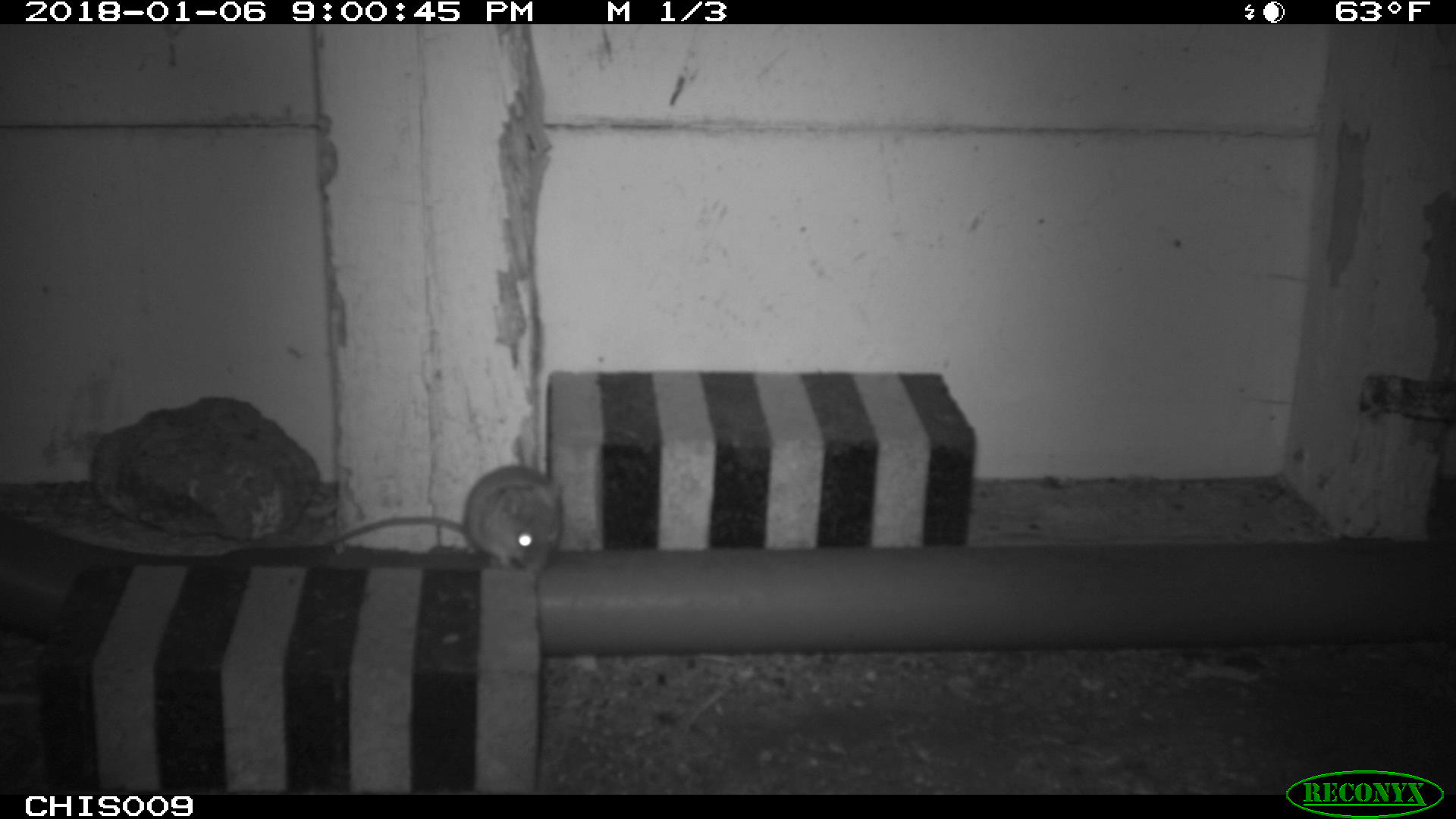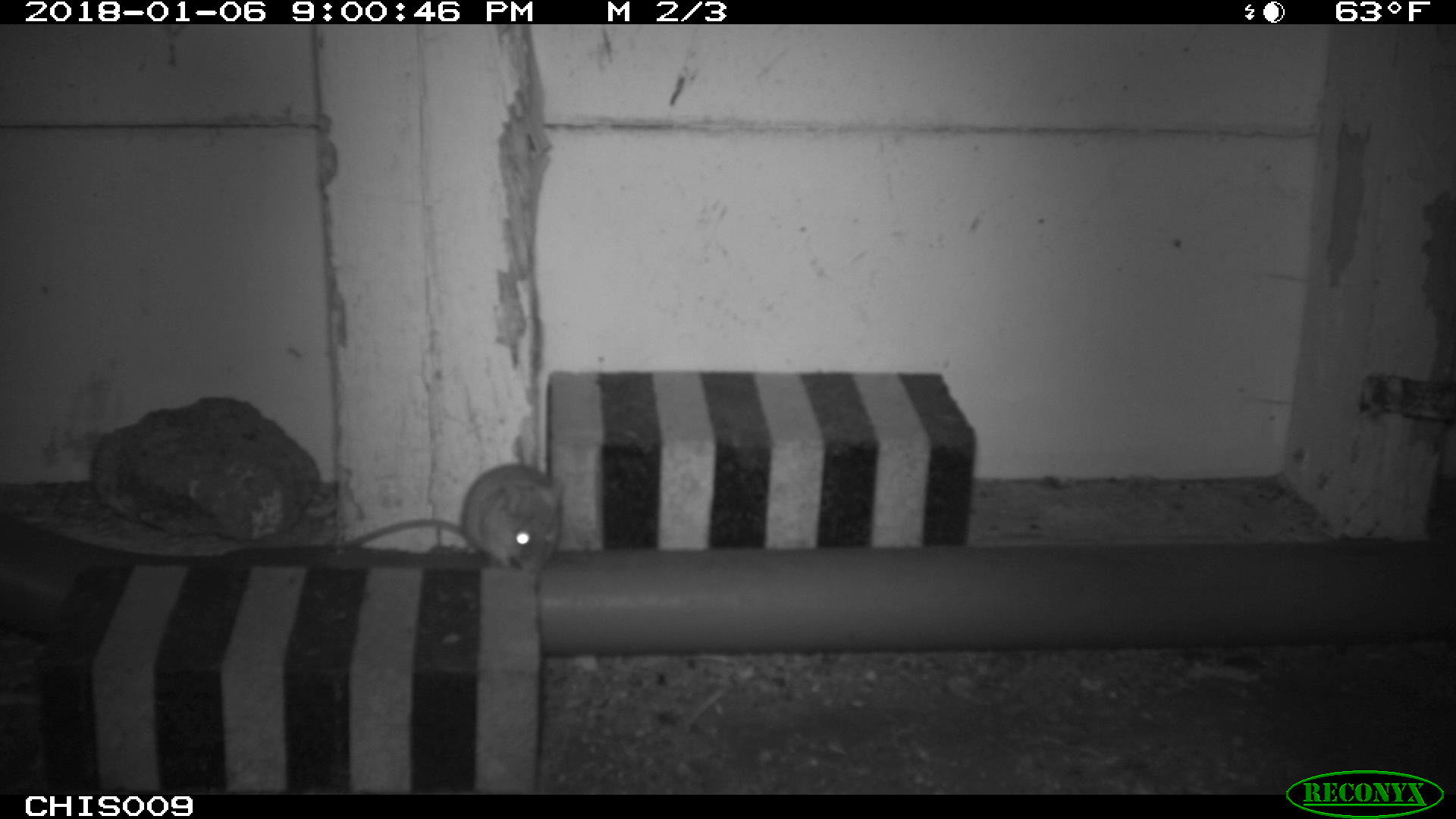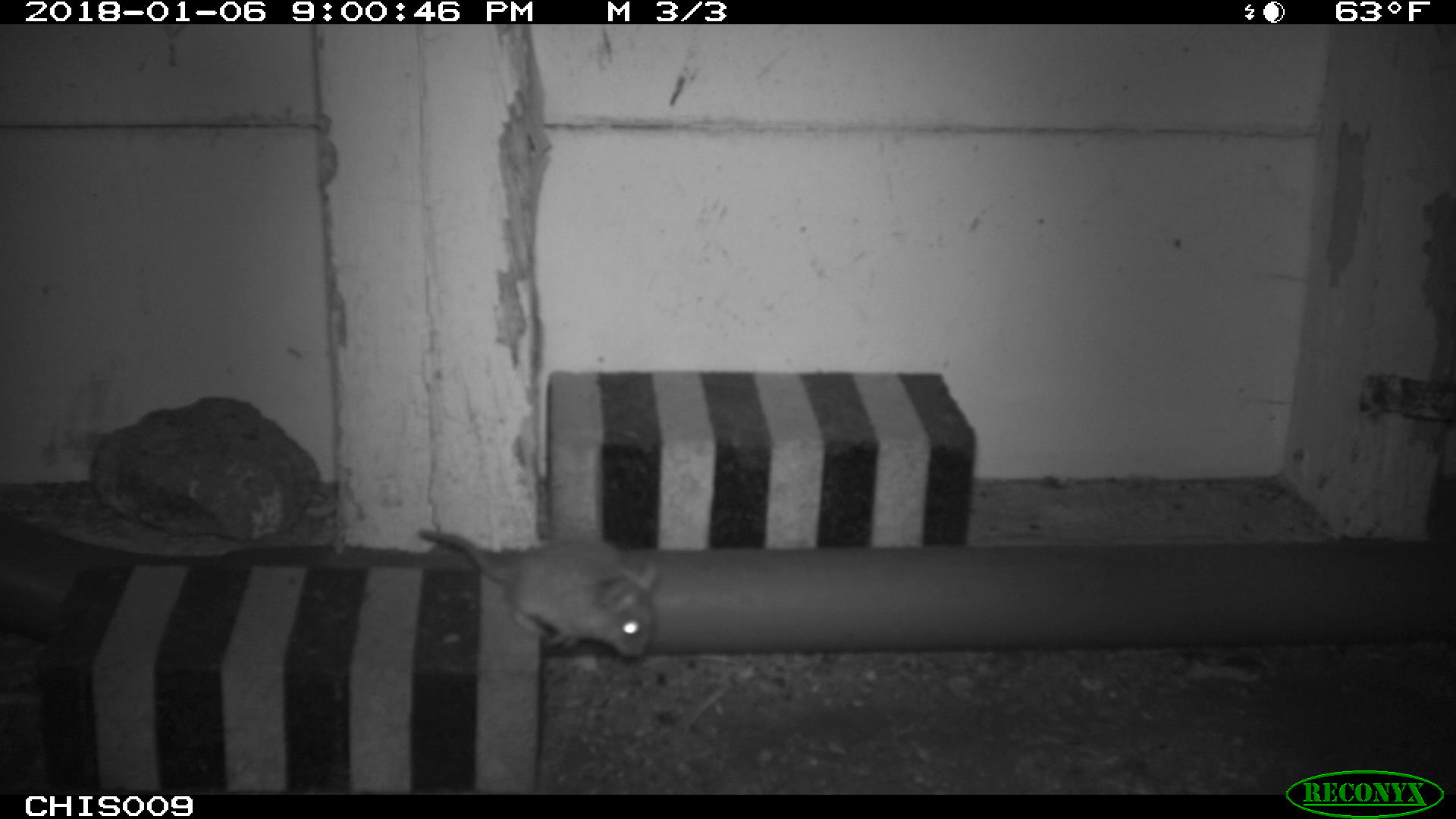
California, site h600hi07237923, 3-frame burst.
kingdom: Animalia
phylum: Chordata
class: Mammalia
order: Rodentia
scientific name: Rodentia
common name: rodent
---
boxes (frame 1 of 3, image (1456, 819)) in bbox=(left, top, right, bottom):
rodent: bbox=(312, 464, 566, 573)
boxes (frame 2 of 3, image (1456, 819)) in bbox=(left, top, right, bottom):
rodent: bbox=(338, 464, 562, 571)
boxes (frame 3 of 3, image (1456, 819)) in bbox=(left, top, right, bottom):
rodent: bbox=(418, 525, 657, 657)